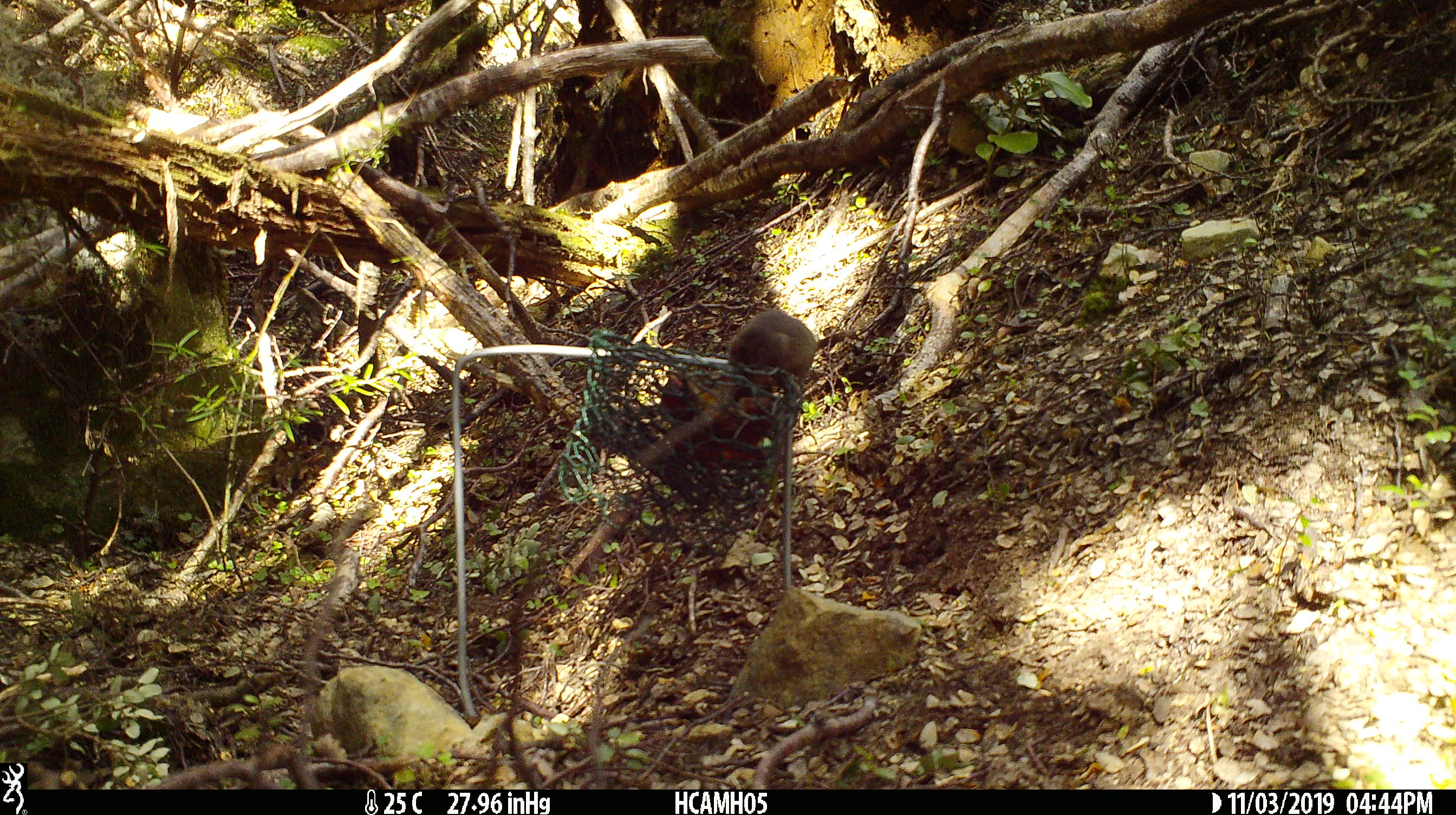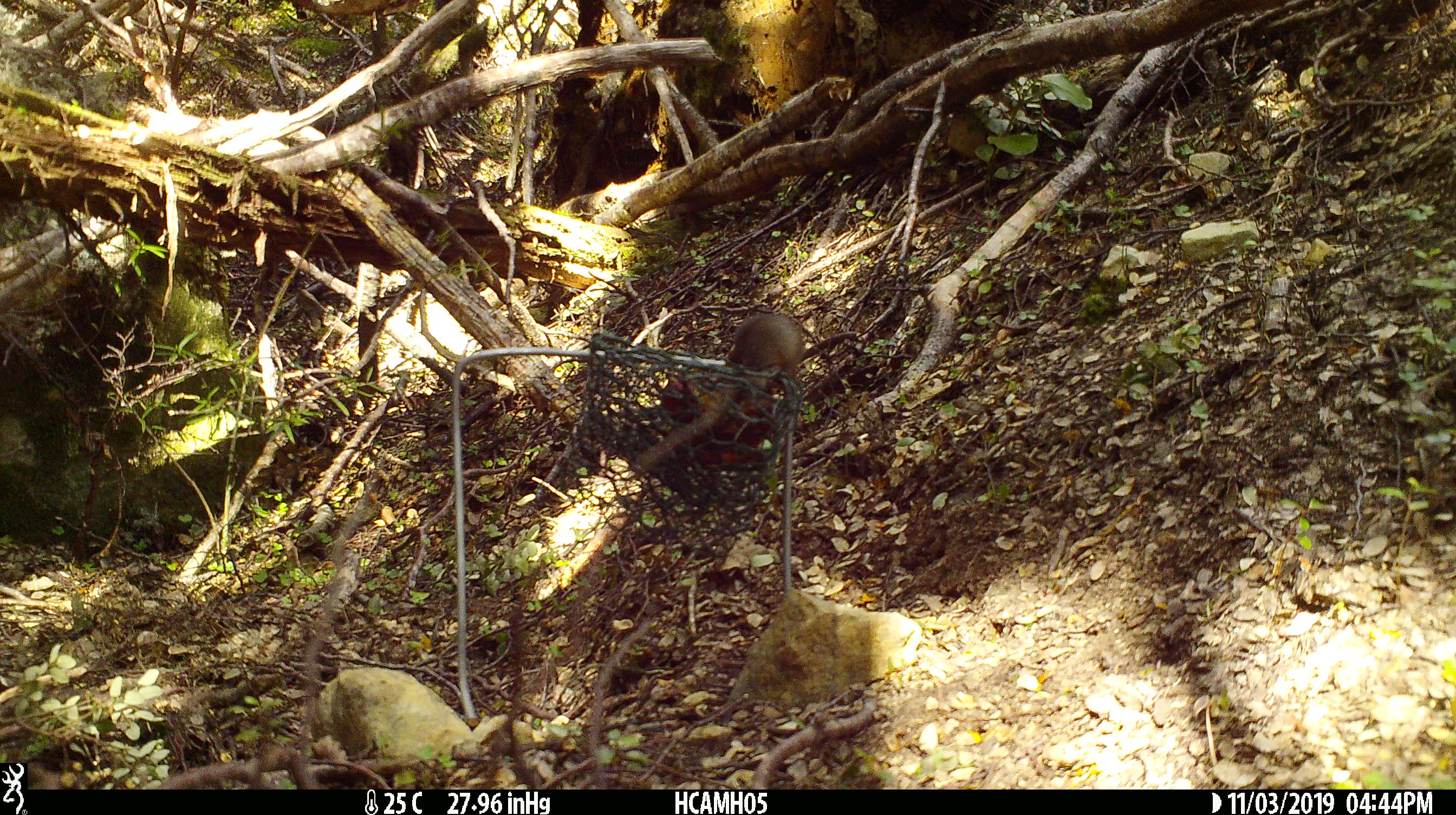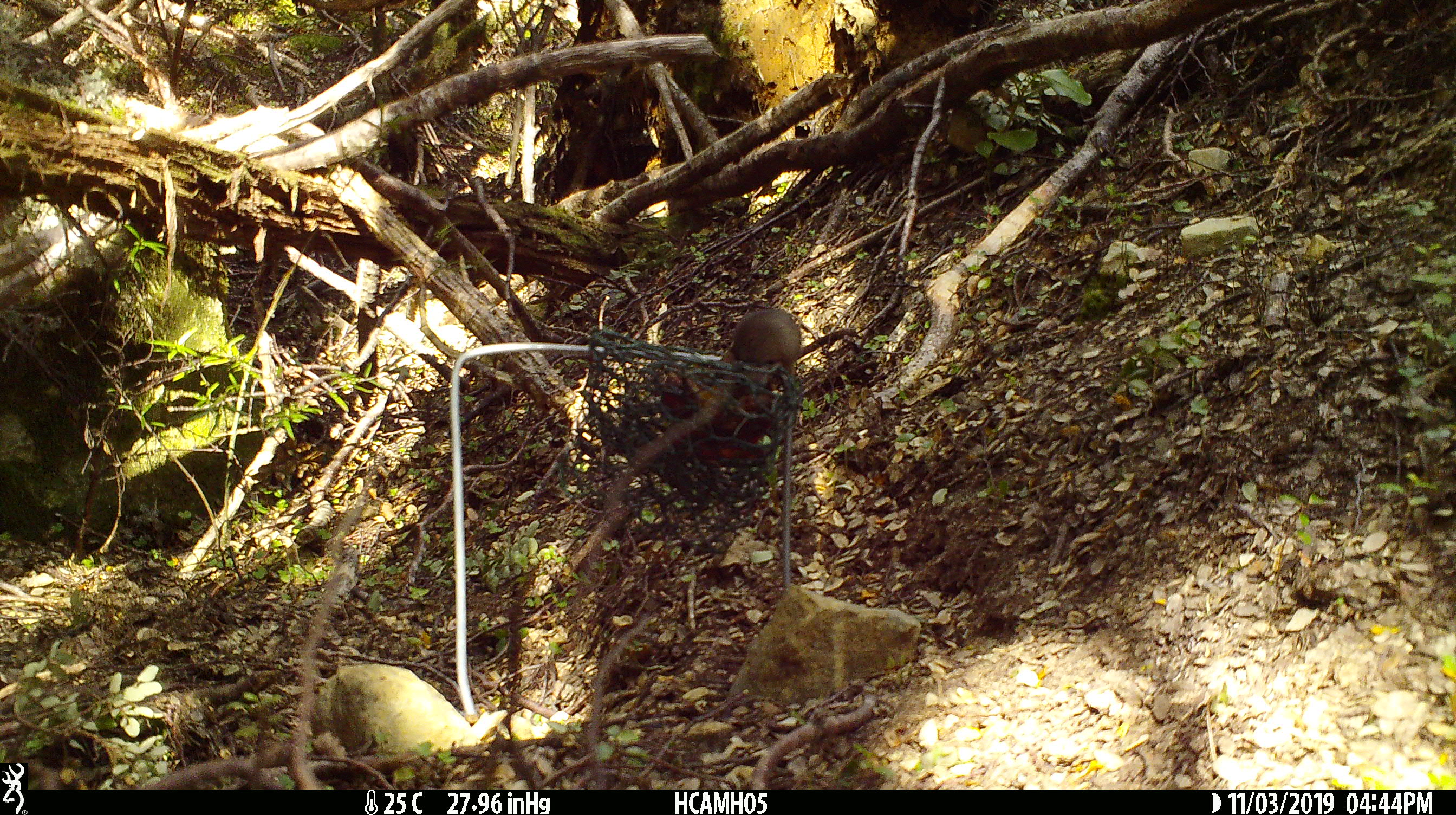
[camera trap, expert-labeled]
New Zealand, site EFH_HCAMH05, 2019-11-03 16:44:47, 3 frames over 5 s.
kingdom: Animalia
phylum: Chordata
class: Mammalia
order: Rodentia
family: Muridae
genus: Mus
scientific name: Mus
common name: mouse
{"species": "mouse (Mus)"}